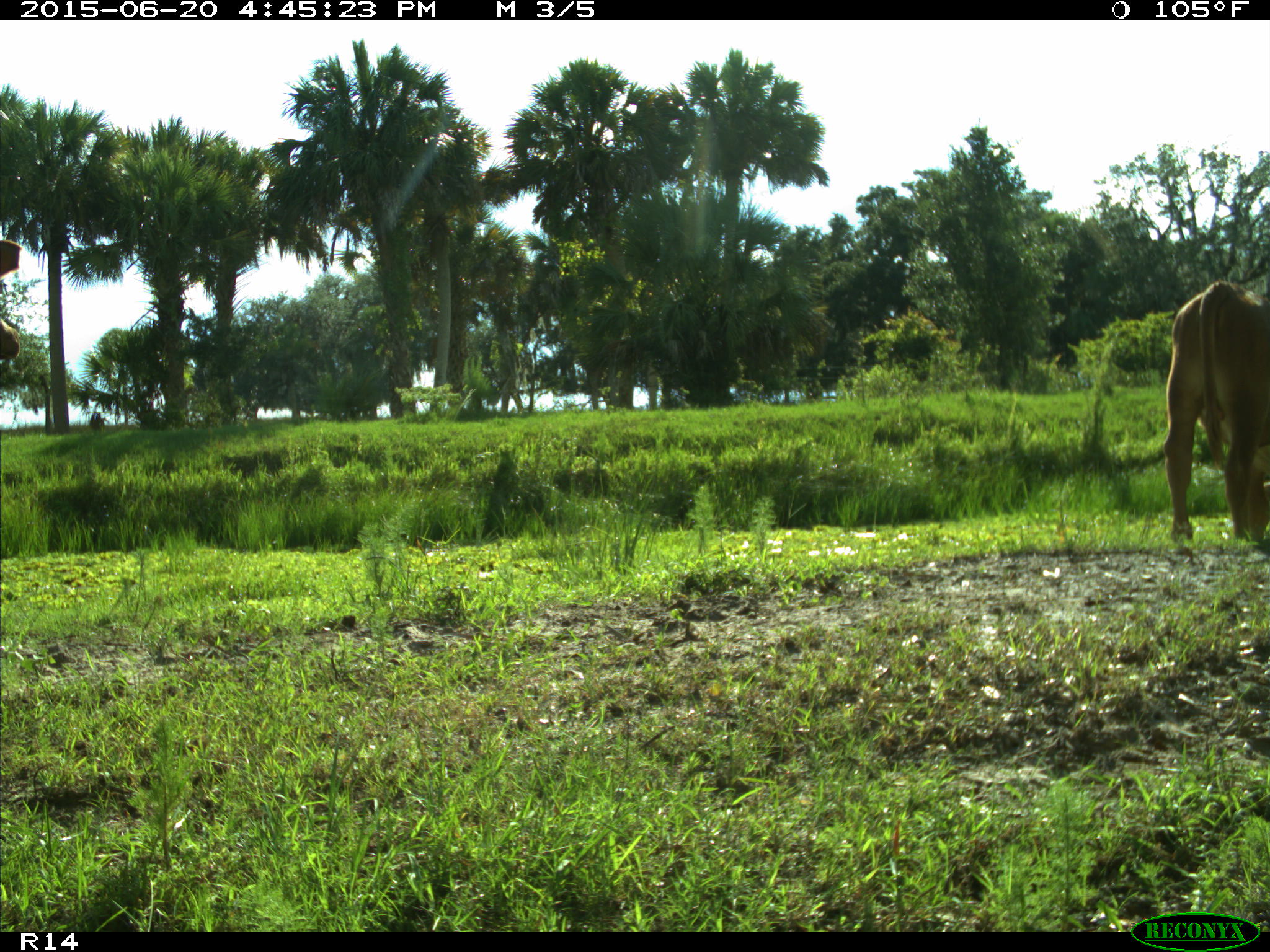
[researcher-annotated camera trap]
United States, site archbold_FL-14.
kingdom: Animalia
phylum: Chordata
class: Mammalia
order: Artiodactyla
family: Bovidae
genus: Bos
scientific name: Bos taurus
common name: domestic cow